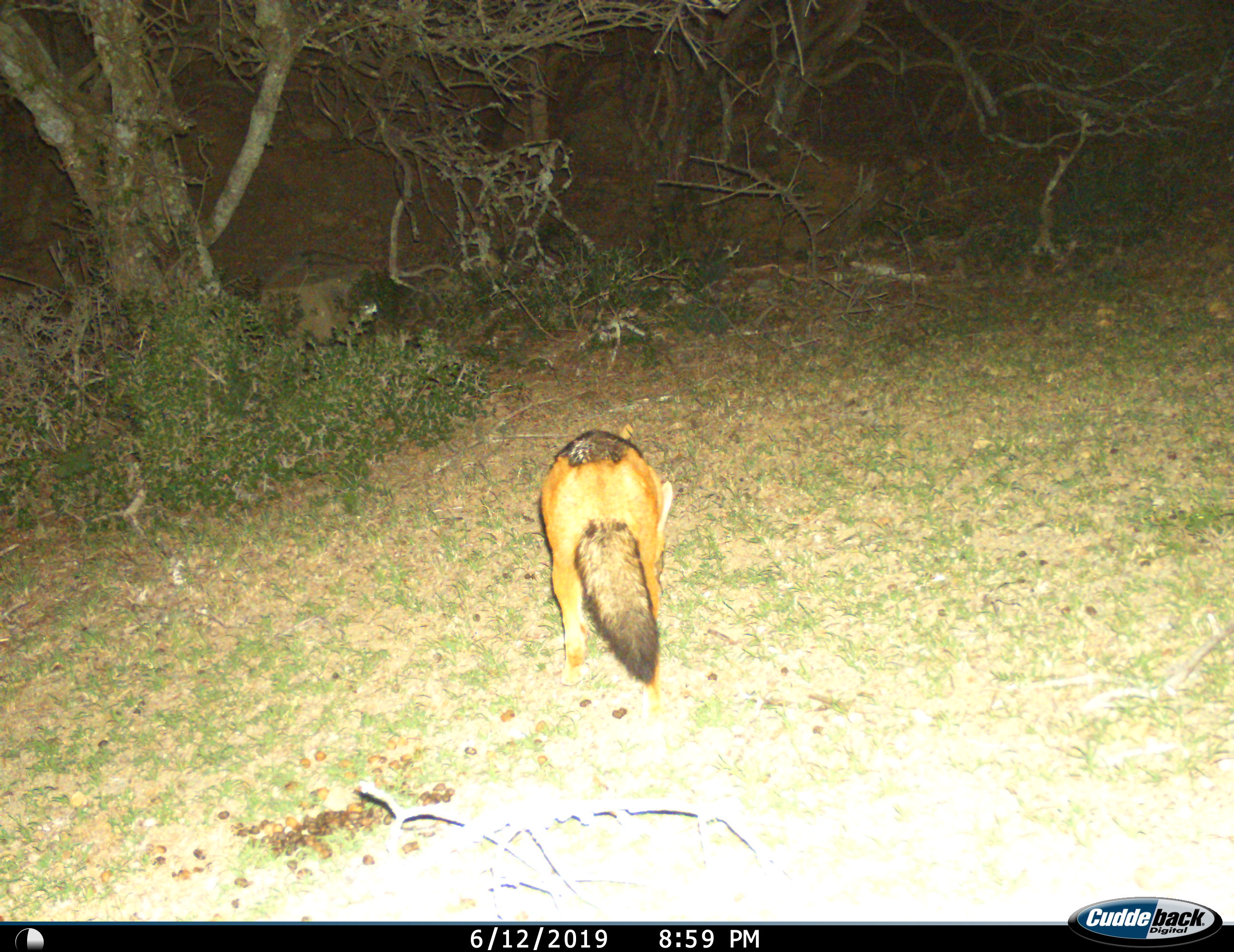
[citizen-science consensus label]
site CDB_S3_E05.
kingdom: Animalia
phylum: Chordata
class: Mammalia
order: Carnivora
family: Canidae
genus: Lupulella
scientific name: Lupulella mesomelas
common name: black-backed jackal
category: jackalblackbacked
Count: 1.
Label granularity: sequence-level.